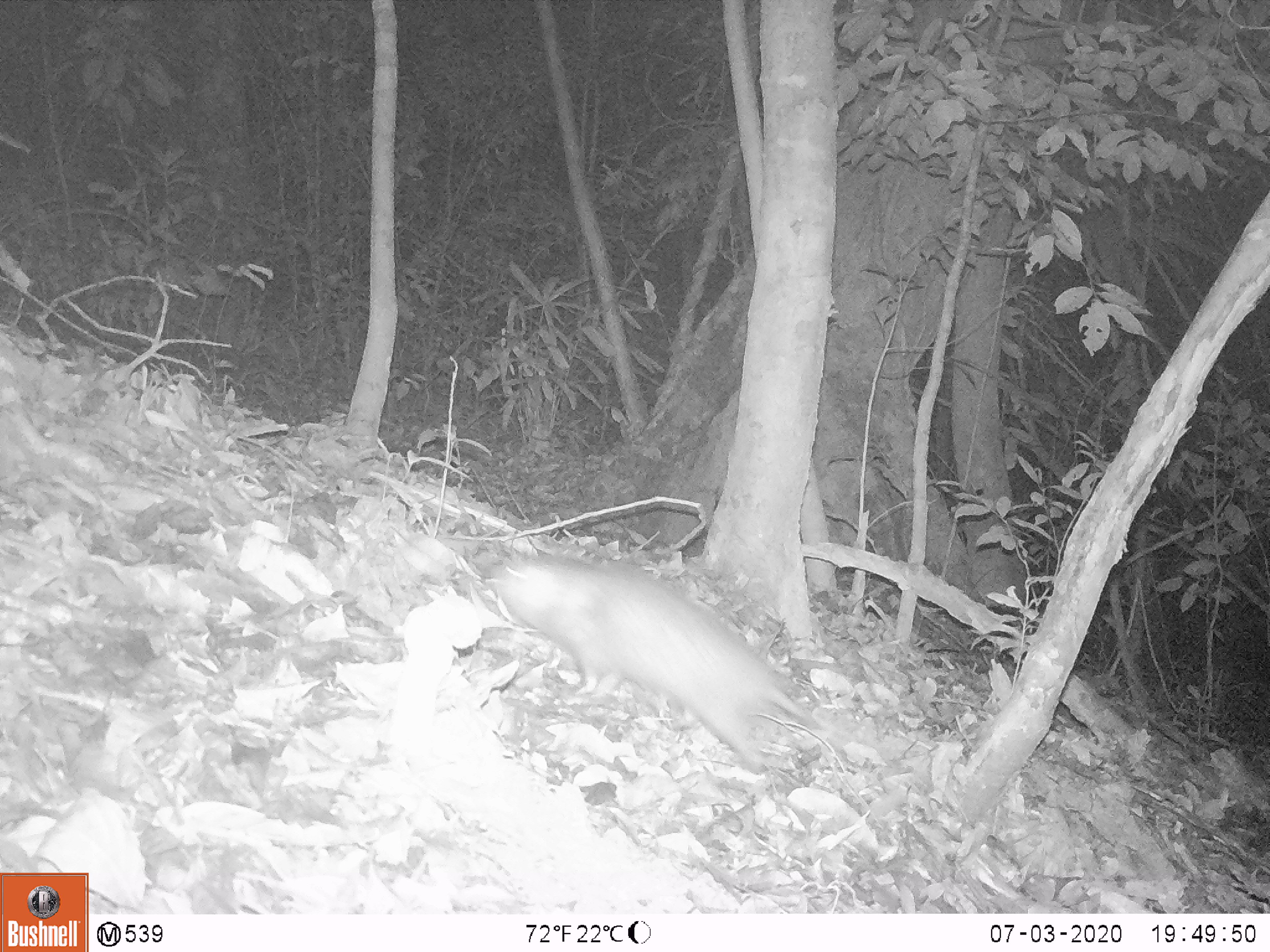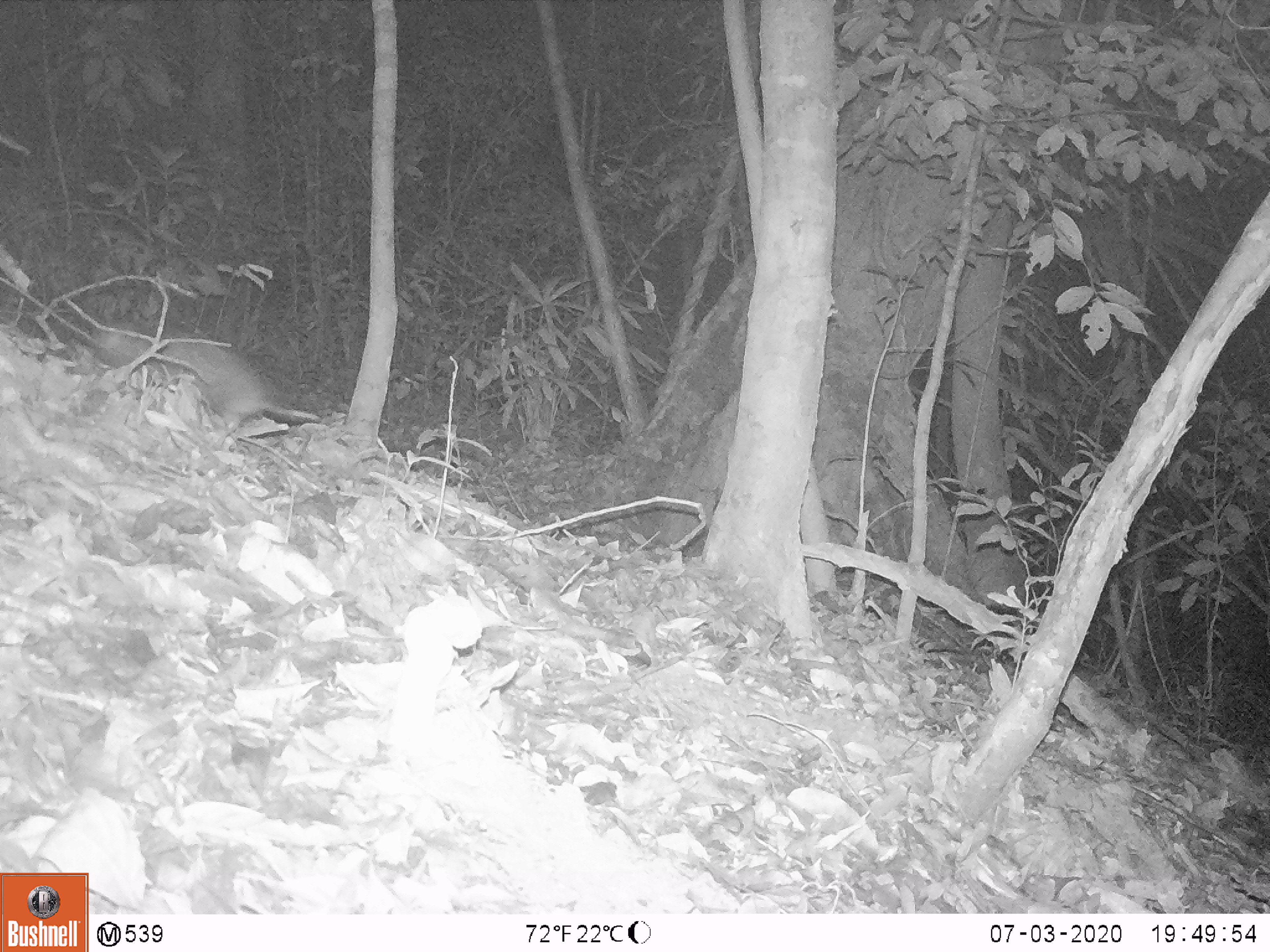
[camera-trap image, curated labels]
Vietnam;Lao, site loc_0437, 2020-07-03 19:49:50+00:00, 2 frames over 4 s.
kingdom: Animalia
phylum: Chordata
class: Mammalia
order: Rodentia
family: Echimyidae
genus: Dactylomys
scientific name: Dactylomys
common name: bamboo rat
Bamboo rat (Dactylomys). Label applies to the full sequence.